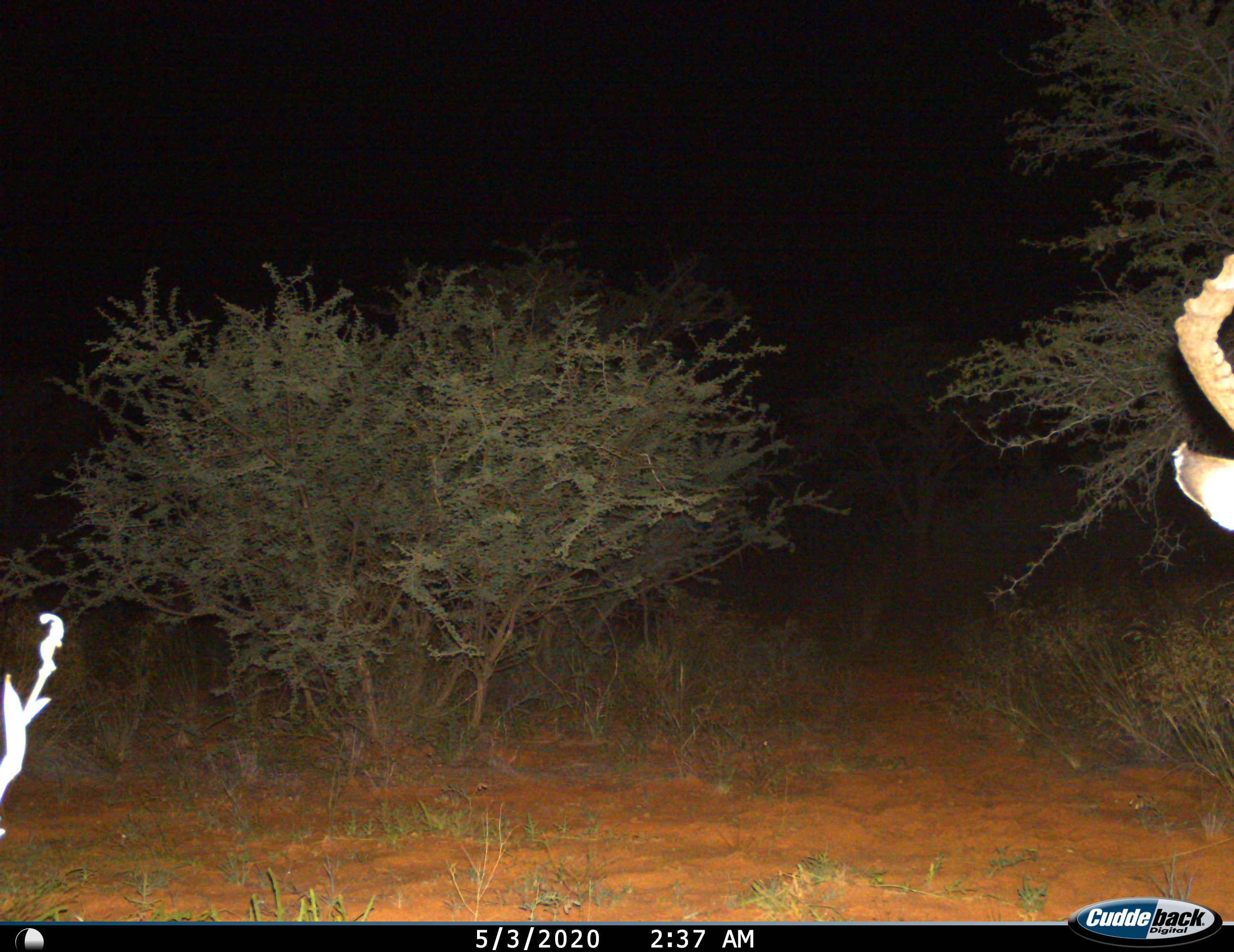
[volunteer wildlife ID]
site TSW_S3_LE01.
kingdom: Animalia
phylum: Chordata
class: Mammalia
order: Artiodactyla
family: Bovidae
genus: Aepyceros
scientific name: Aepyceros melampus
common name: impala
Impala (Aepyceros melampus), count 1. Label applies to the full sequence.